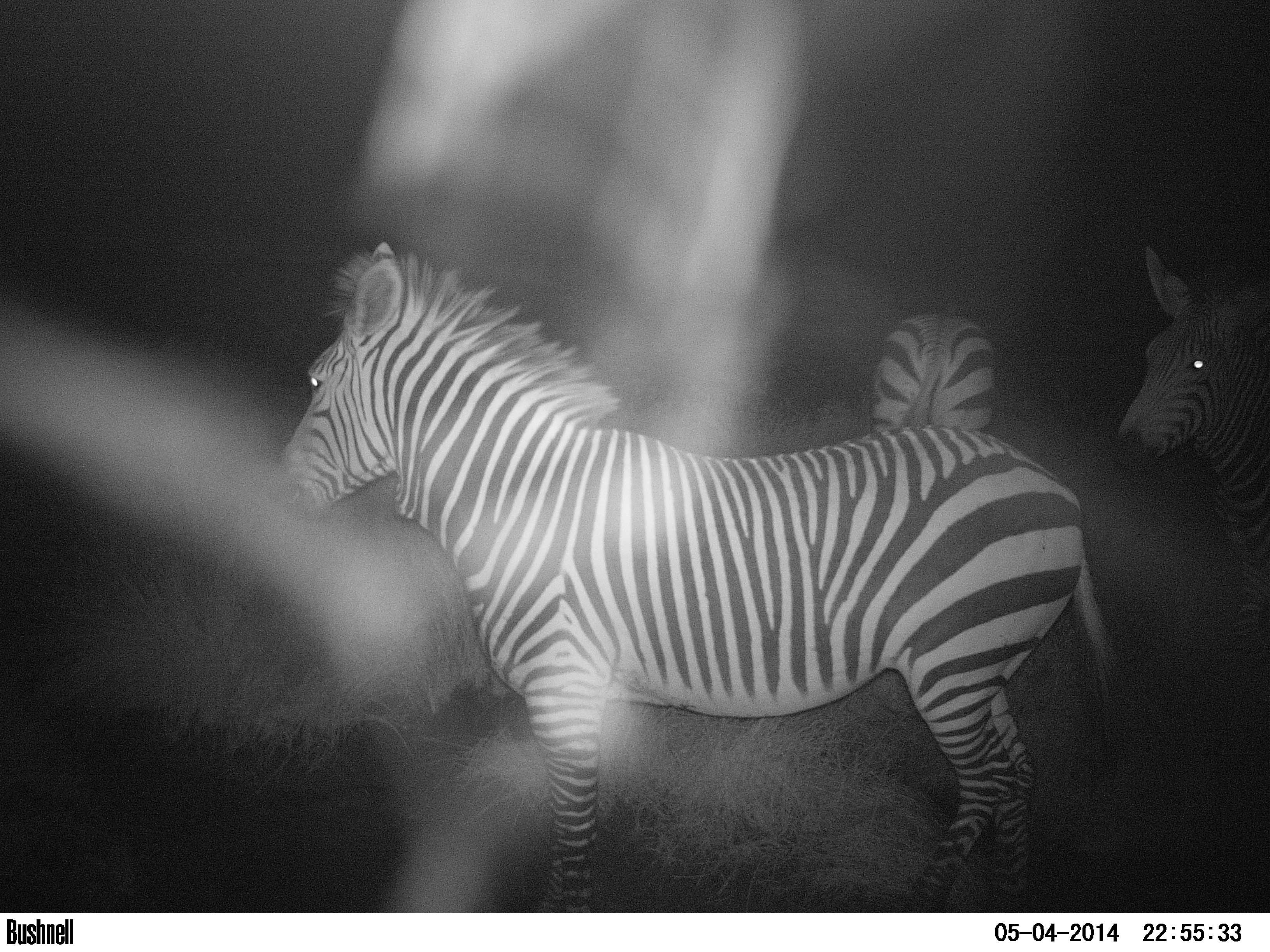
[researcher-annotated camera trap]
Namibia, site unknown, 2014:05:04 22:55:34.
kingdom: Animalia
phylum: Chordata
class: Mammalia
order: Perissodactyla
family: Equidae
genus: Equus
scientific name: Equus zebra hartmannae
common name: hartmann's mountain zebra